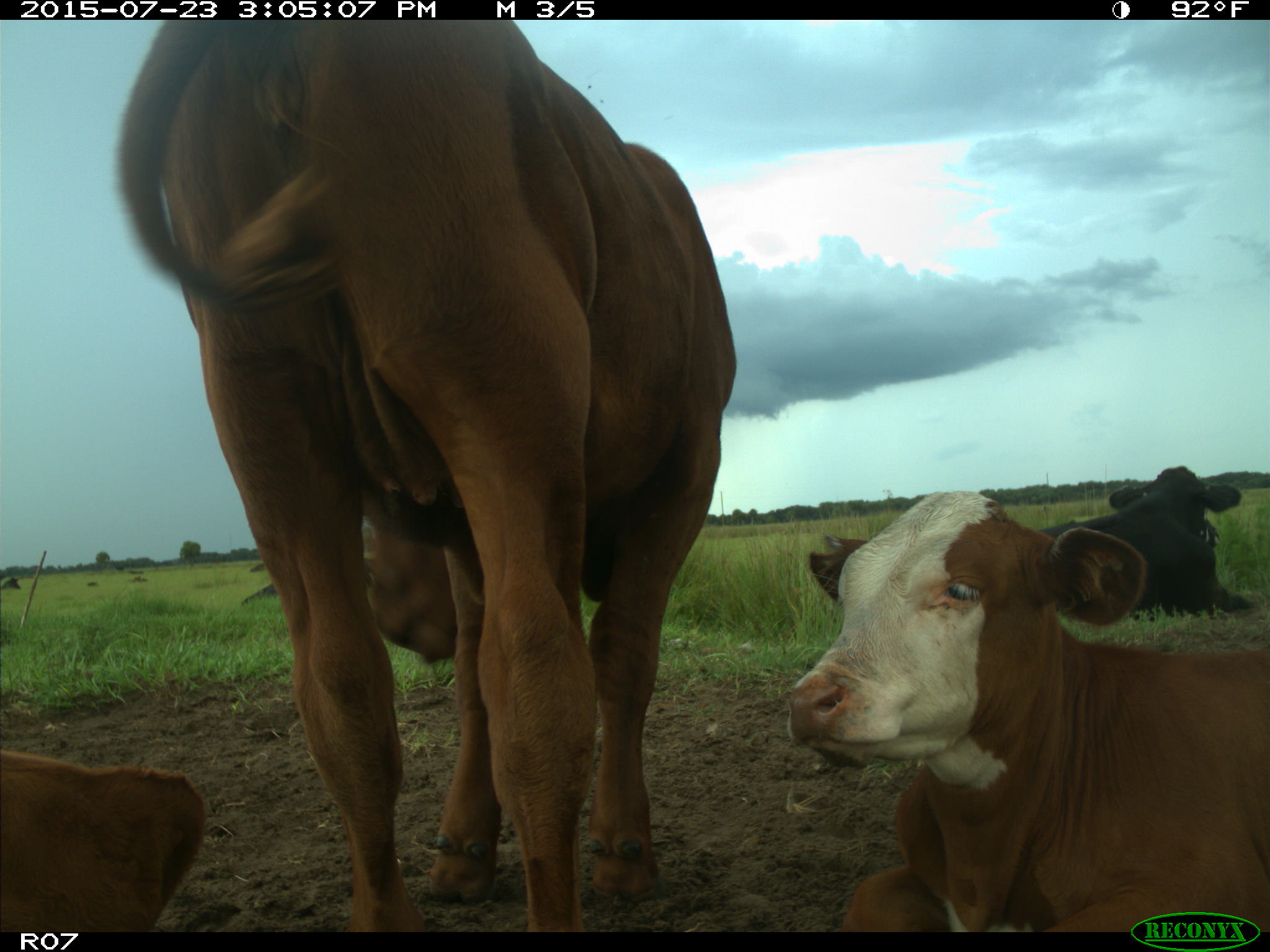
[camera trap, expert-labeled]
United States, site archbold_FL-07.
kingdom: Animalia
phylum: Chordata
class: Mammalia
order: Artiodactyla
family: Bovidae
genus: Bos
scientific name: Bos taurus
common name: domestic cow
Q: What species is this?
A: Bos taurus (domestic cow).